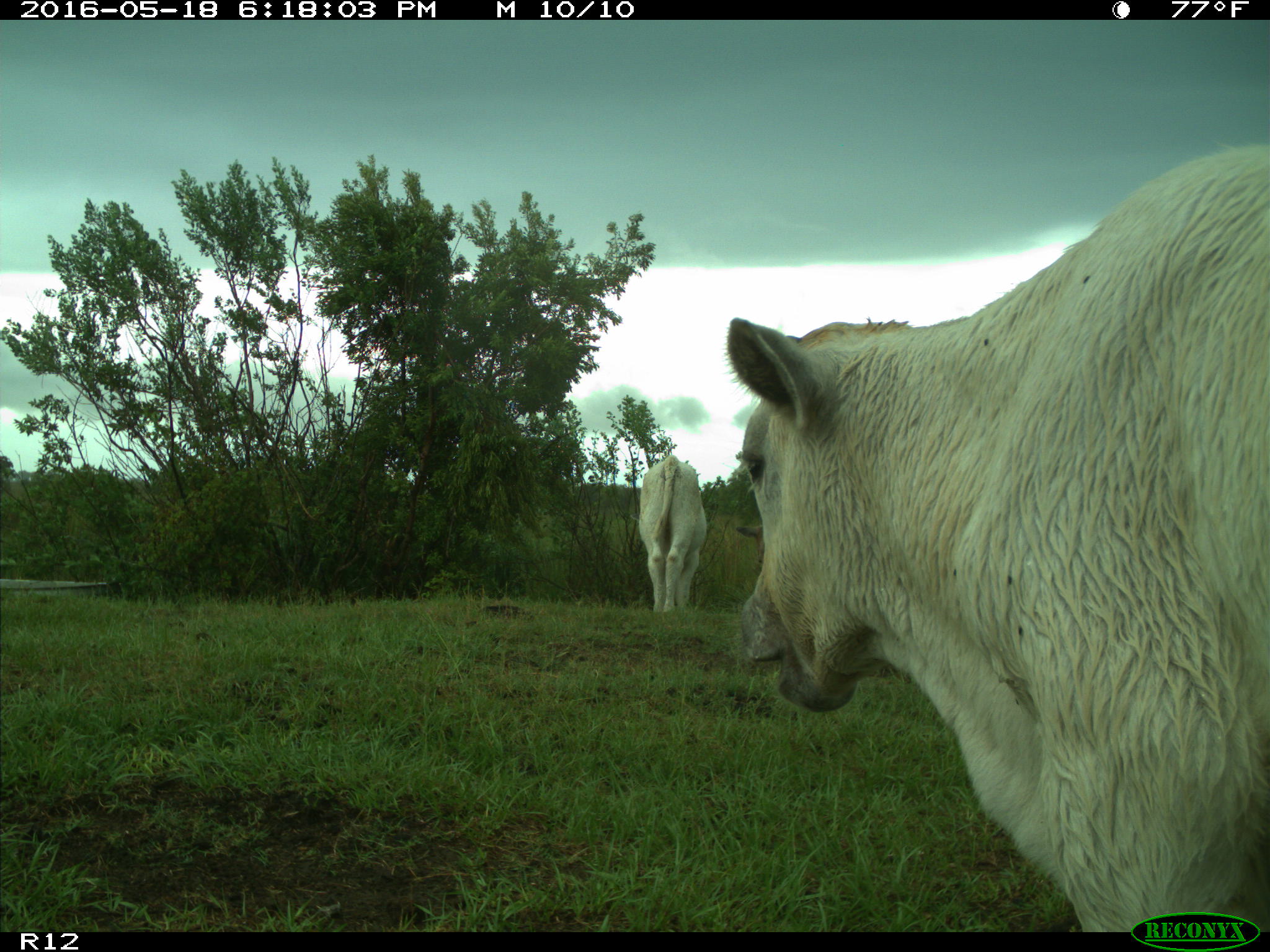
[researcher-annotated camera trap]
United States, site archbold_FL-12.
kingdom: Animalia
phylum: Chordata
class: Mammalia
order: Artiodactyla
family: Bovidae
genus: Bos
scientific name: Bos taurus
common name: domestic cow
Bos taurus (domestic cow).